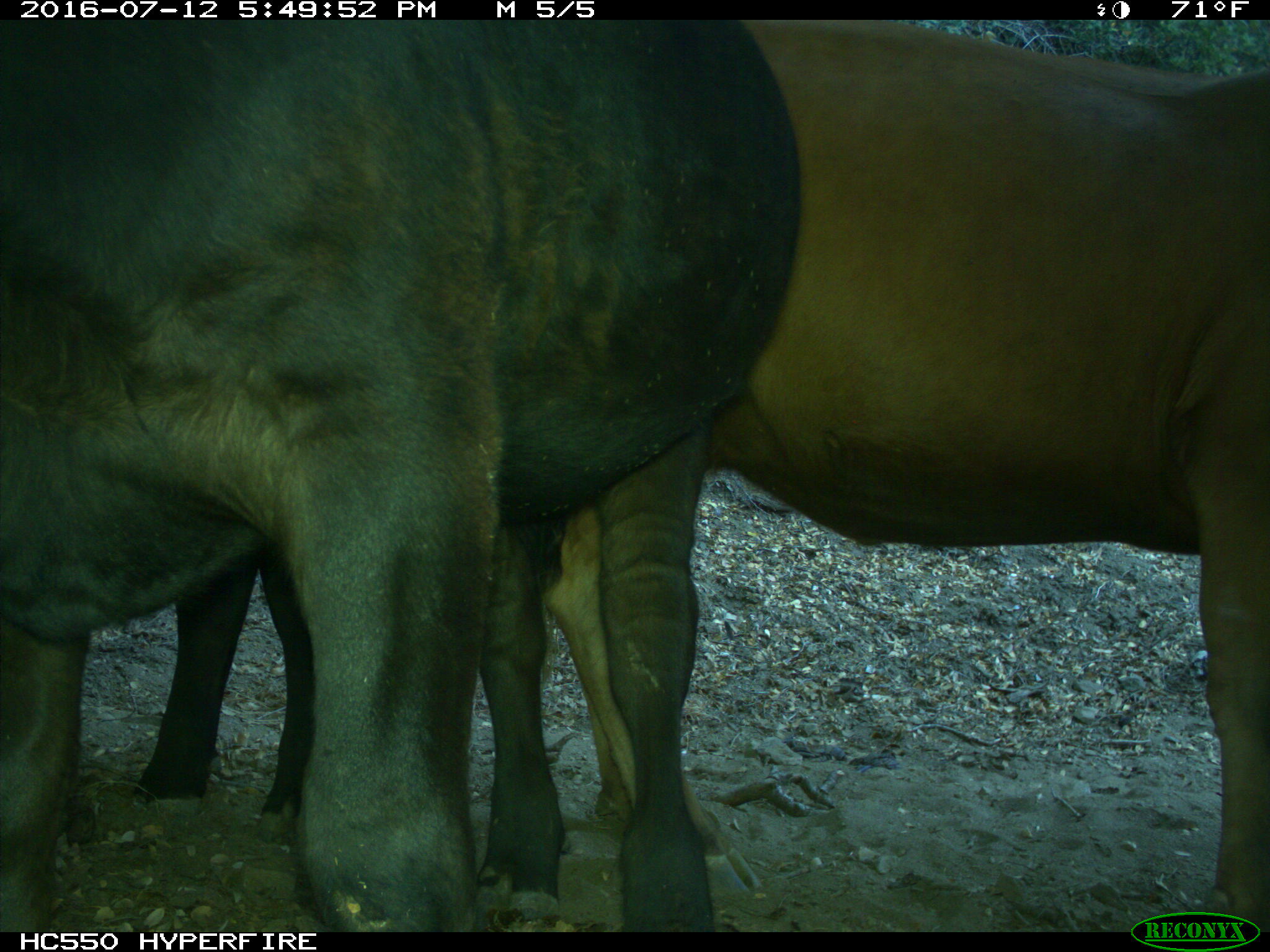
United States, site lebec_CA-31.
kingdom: Animalia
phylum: Chordata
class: Mammalia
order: Artiodactyla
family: Bovidae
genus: Bos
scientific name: Bos taurus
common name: domestic cow